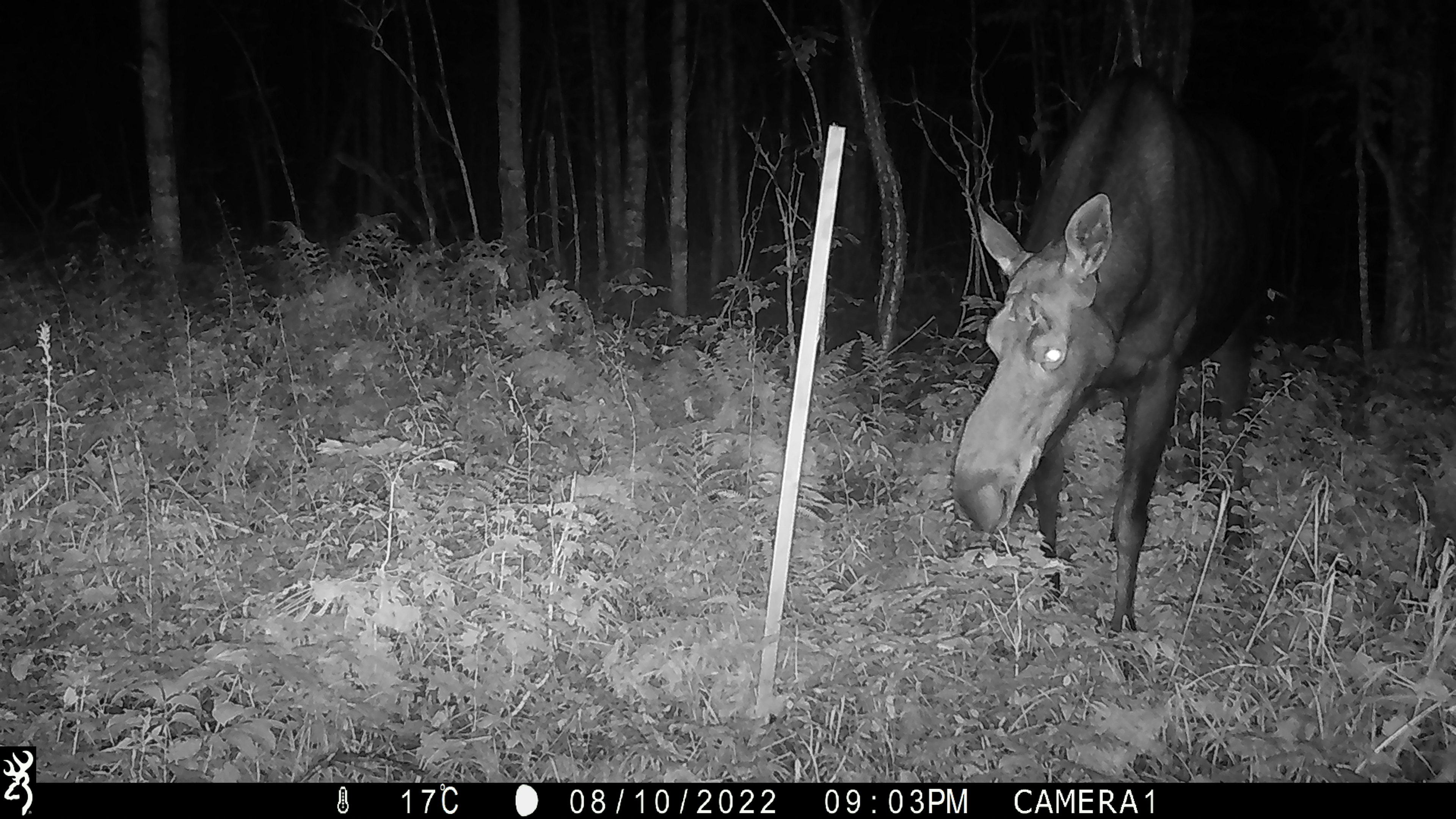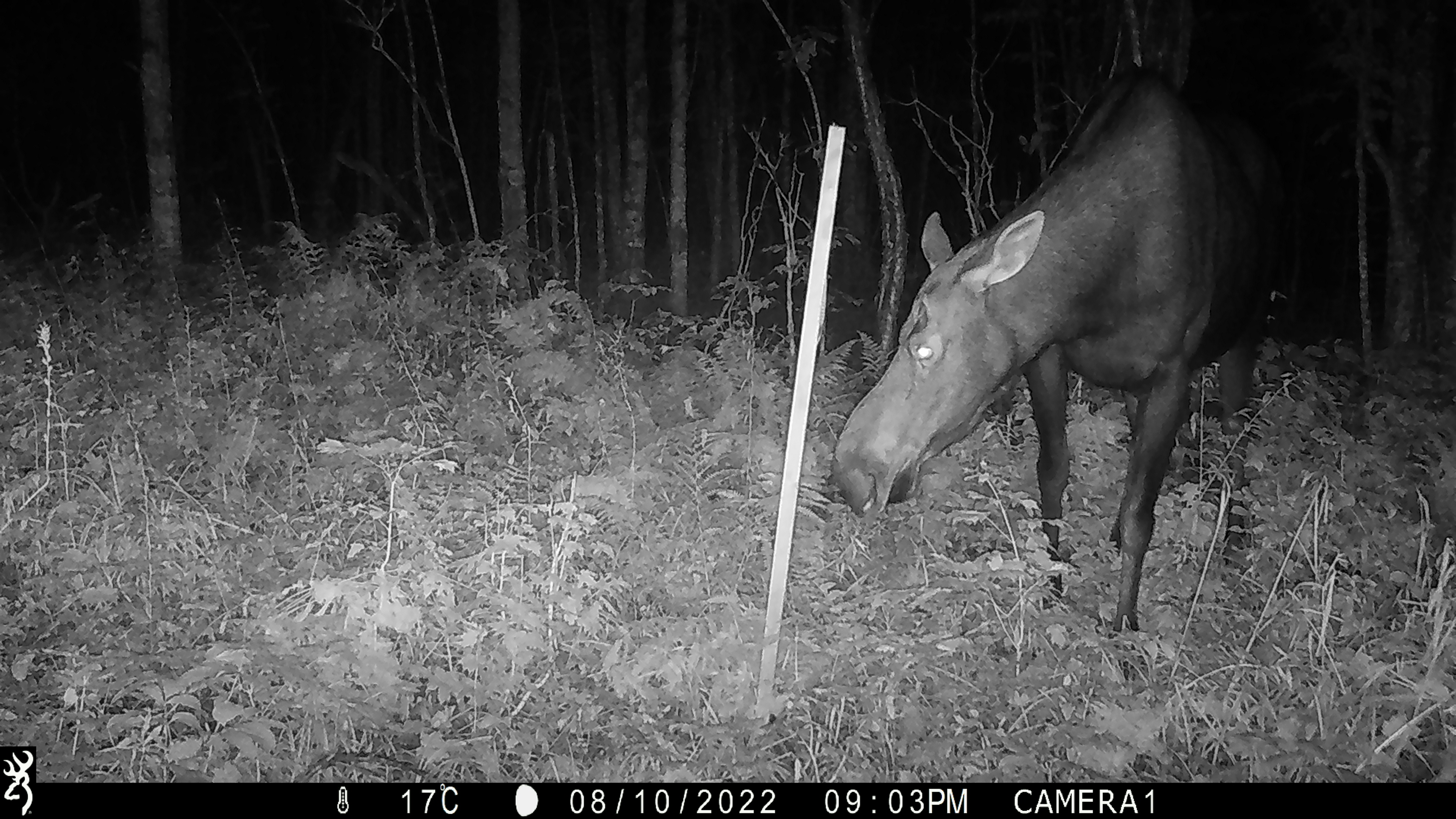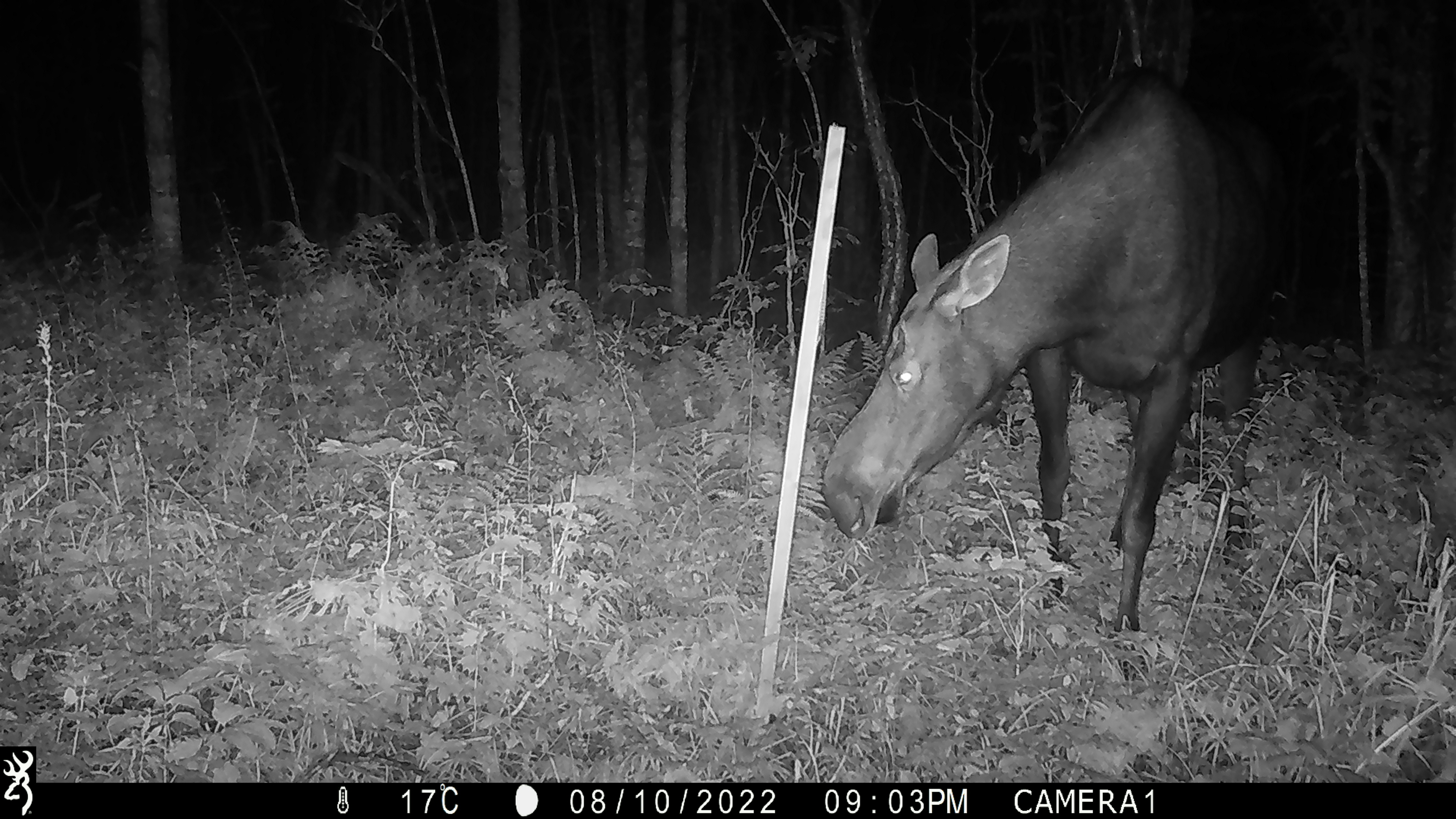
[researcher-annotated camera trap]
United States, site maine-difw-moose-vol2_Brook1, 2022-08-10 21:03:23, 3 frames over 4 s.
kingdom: Animalia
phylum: Chordata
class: Mammalia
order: Artiodactyla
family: Cervidae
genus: Alces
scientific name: Alces alces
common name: moose